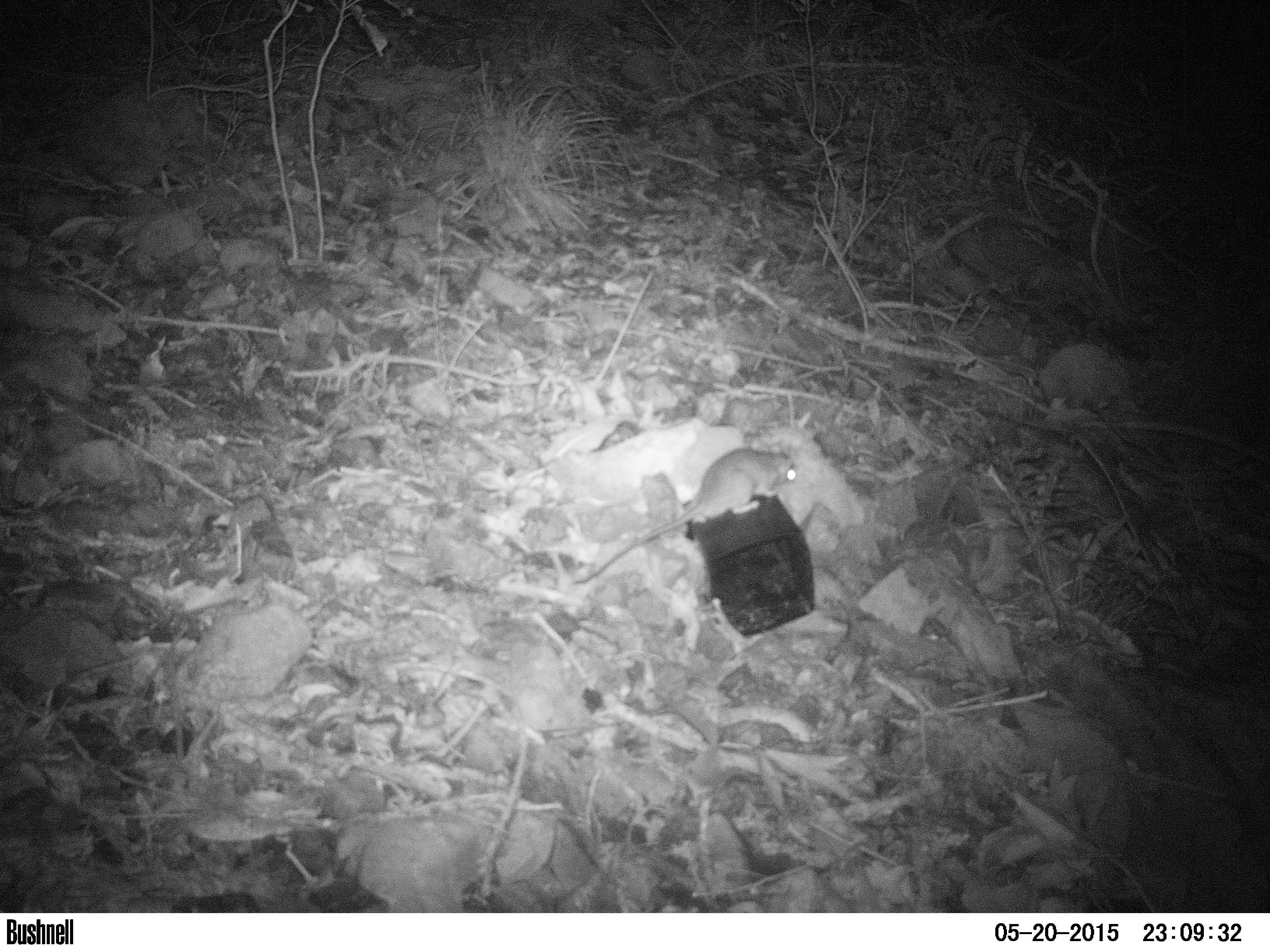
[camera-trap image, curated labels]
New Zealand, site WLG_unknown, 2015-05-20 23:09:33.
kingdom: Animalia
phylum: Chordata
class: Mammalia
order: Rodentia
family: Muridae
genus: Rattus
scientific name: Rattus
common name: rat